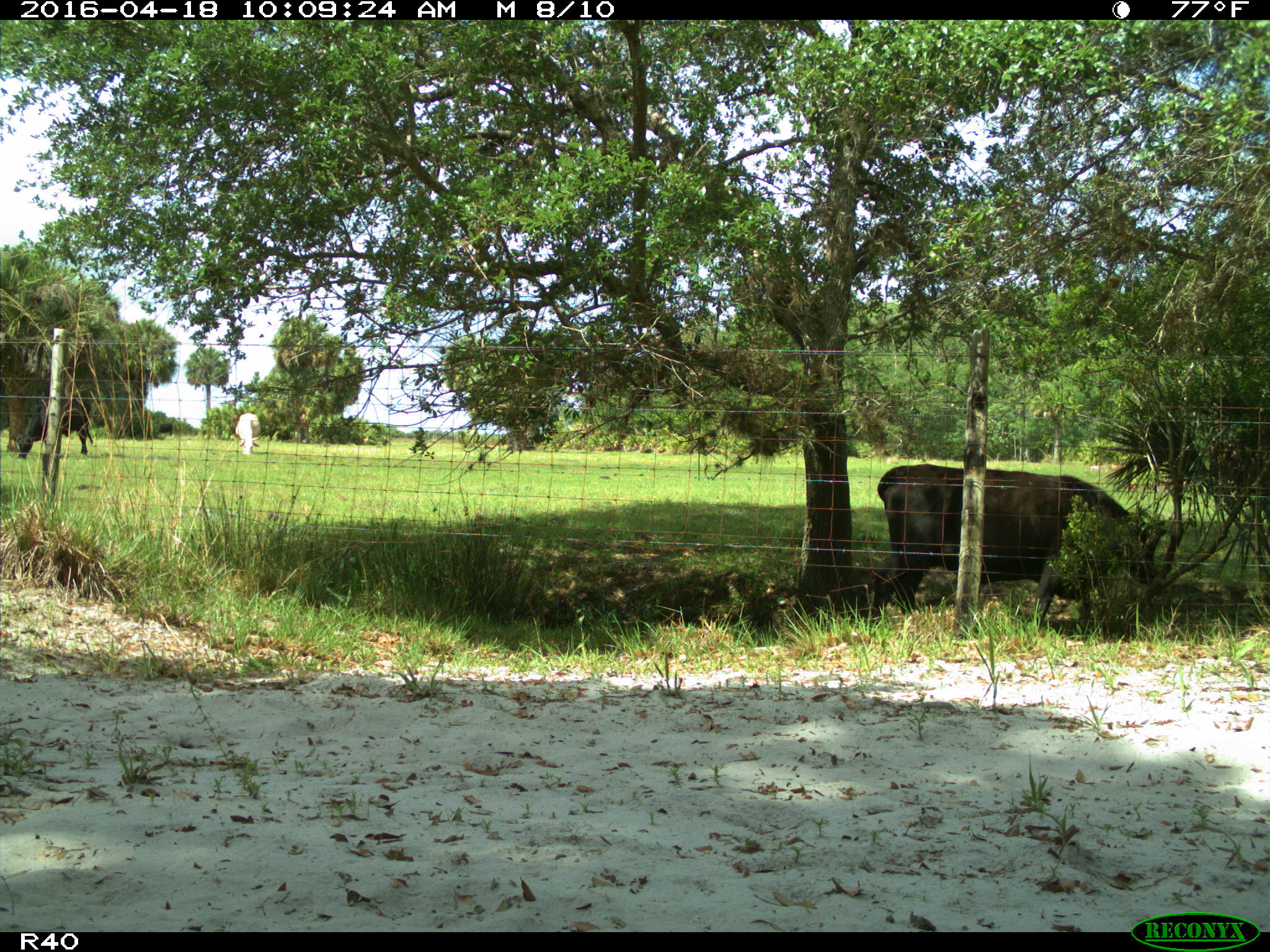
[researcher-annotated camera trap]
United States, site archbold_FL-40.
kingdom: Animalia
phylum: Chordata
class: Mammalia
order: Artiodactyla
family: Bovidae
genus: Bos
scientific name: Bos taurus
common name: domestic cow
Bos taurus (domestic cow).